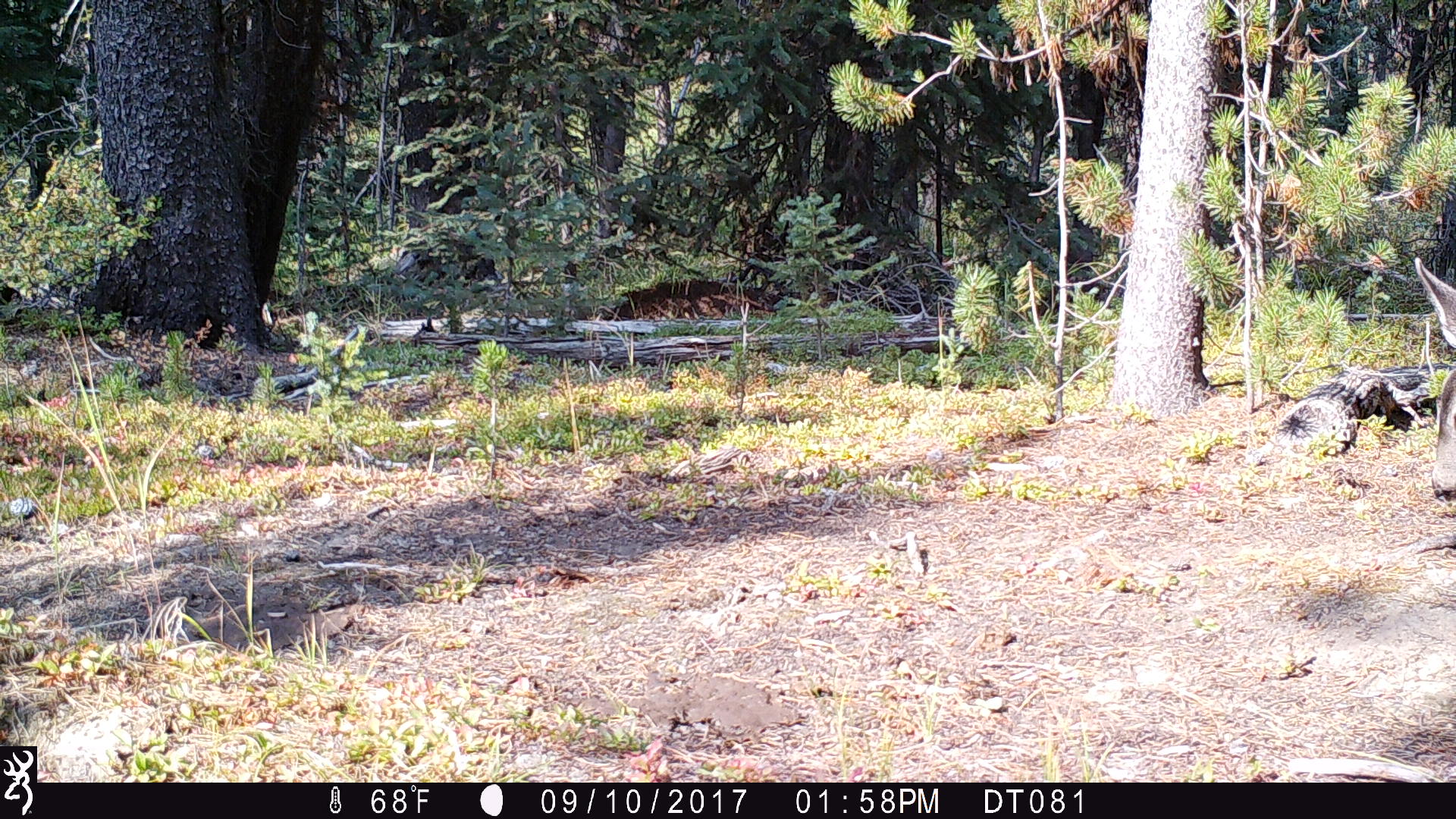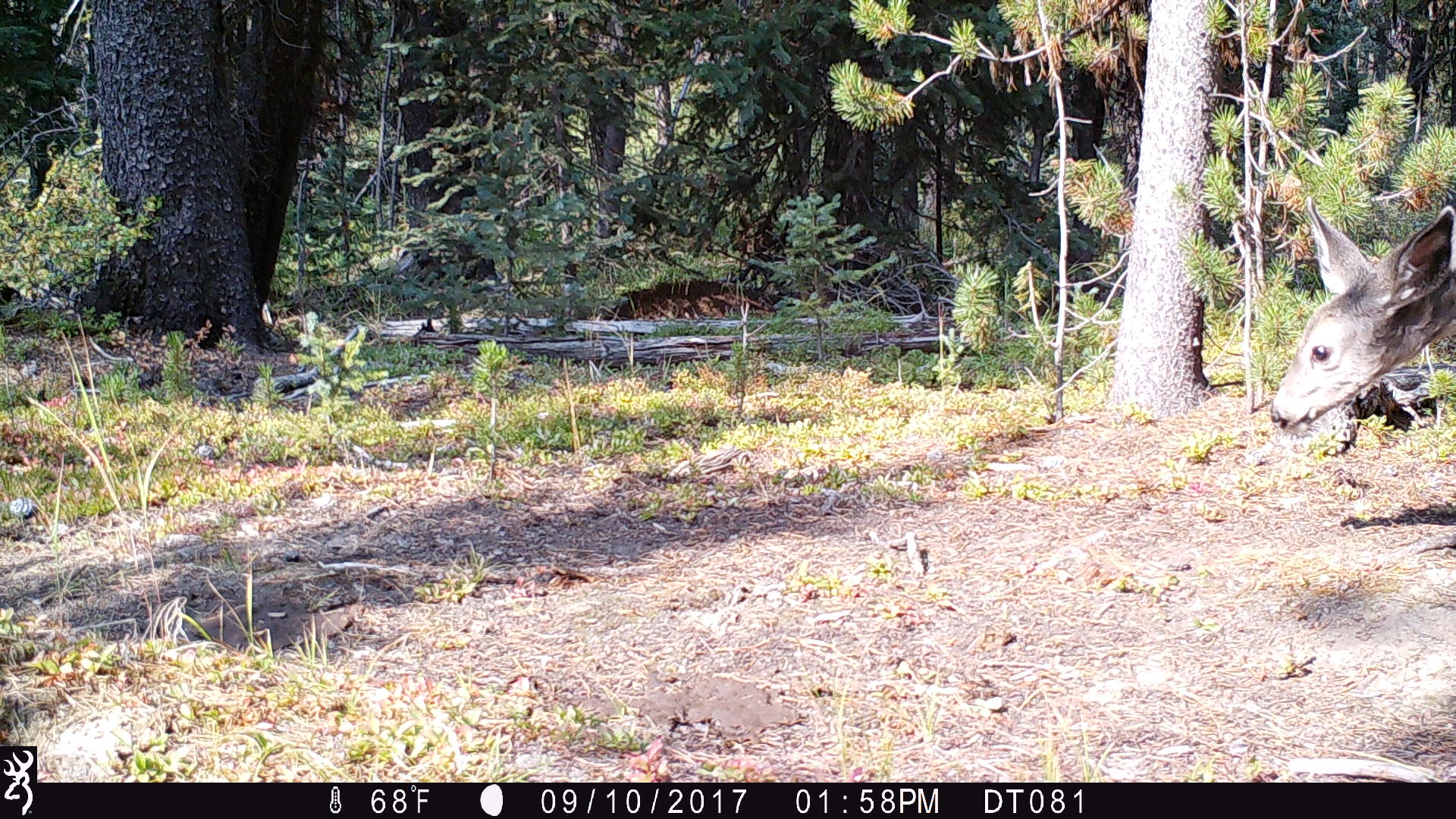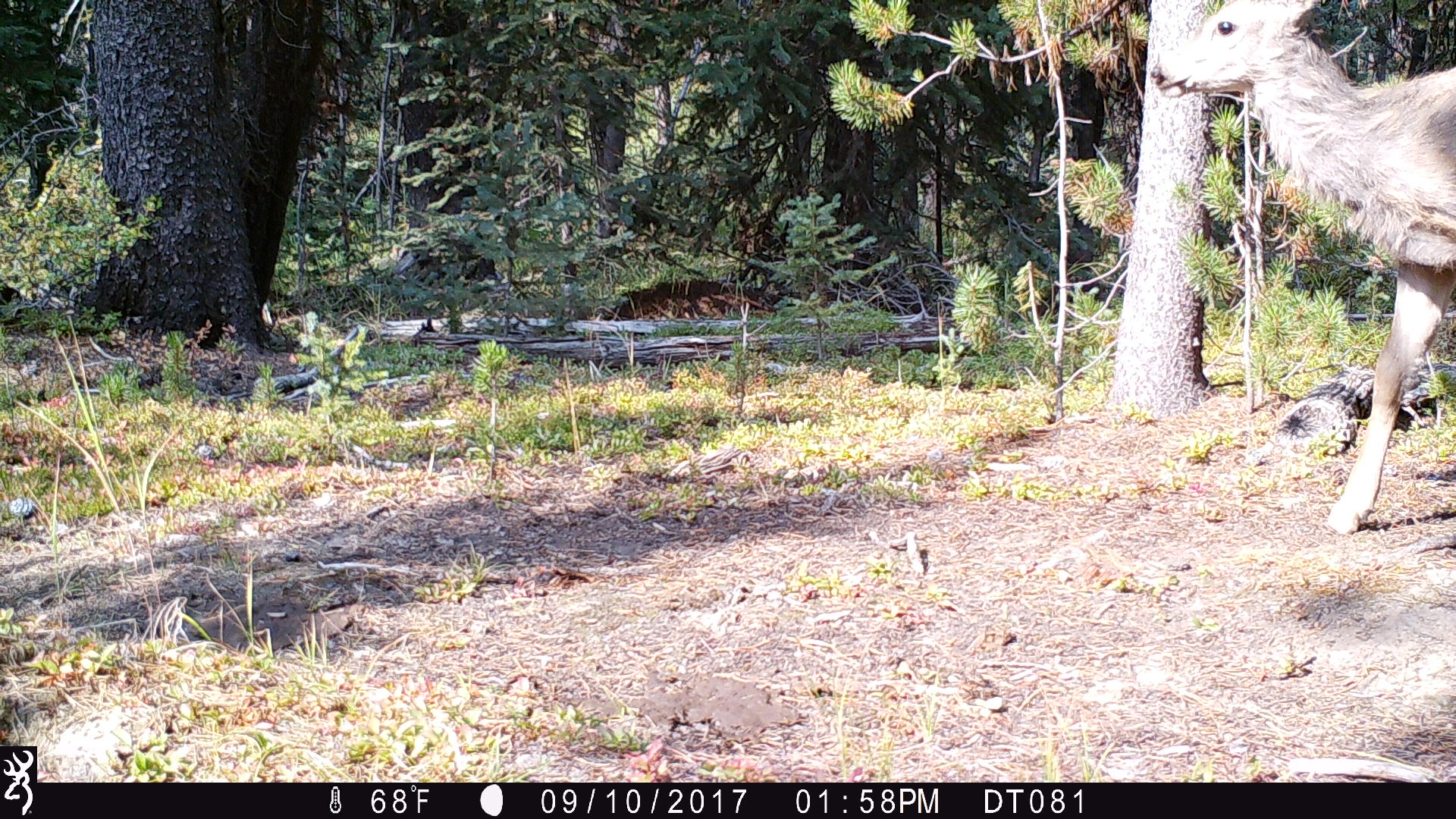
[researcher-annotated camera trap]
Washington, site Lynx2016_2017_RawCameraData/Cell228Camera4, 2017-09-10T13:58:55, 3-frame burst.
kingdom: Animalia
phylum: Chordata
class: Mammalia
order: Artiodactyla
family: Cervidae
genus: Odocoileus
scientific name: Odocoileus hemionus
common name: mule deer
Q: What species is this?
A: Odocoileus hemionus (mule deer).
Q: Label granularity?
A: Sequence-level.